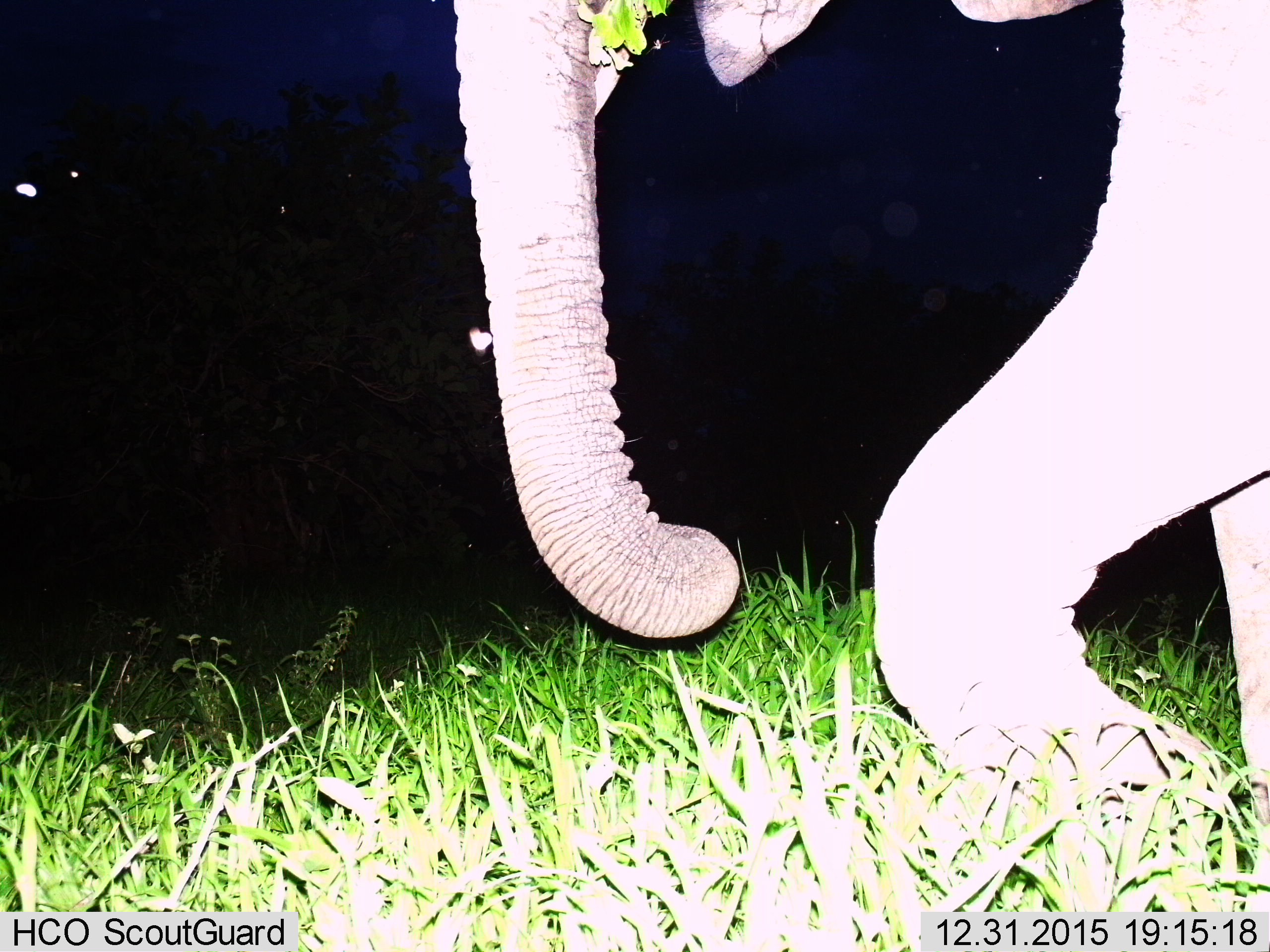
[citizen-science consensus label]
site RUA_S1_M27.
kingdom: Animalia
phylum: Chordata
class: Mammalia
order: Proboscidea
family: Elephantidae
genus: Loxodonta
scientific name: Loxodonta africana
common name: african bush elephant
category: elephant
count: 1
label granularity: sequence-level